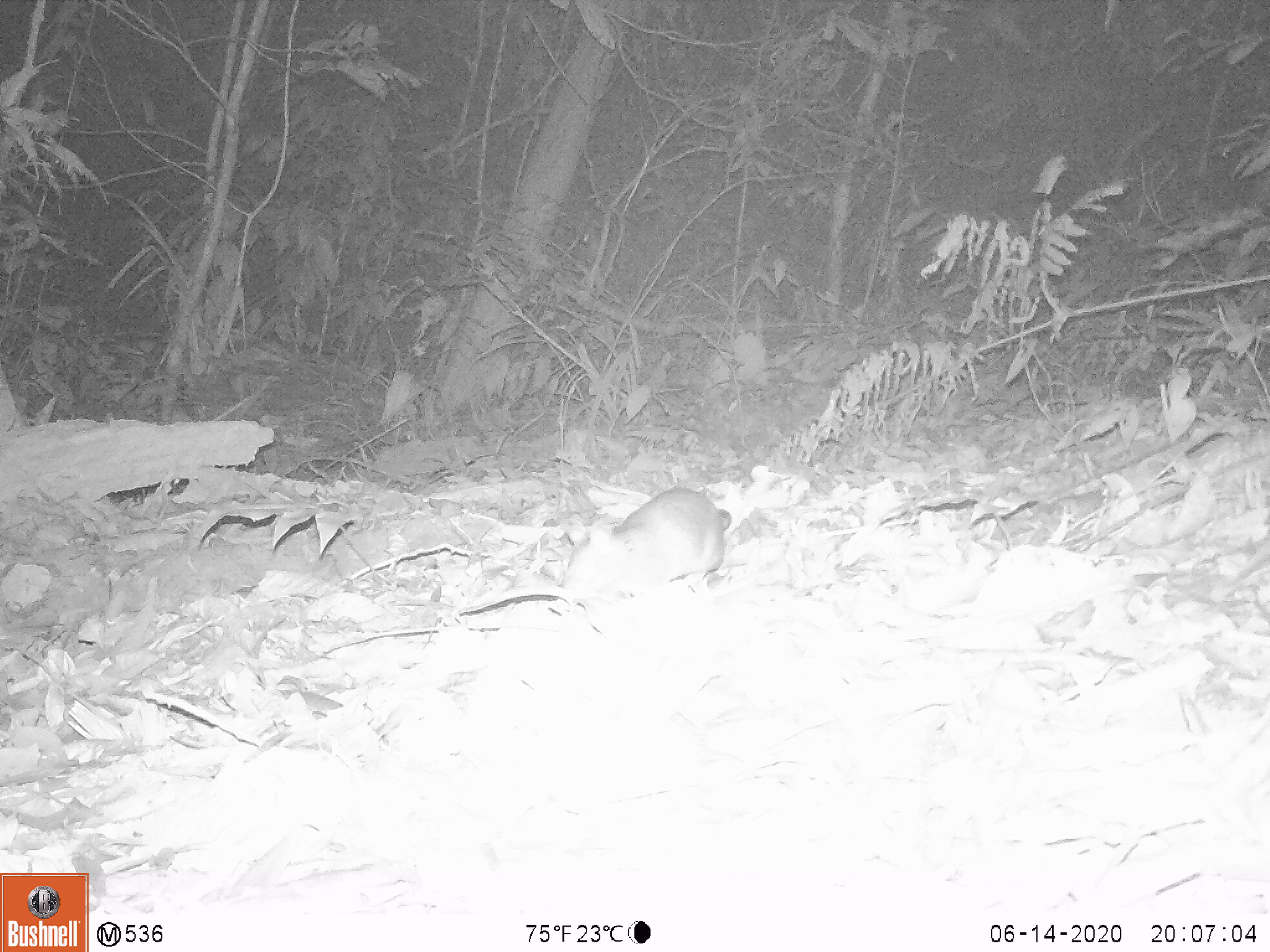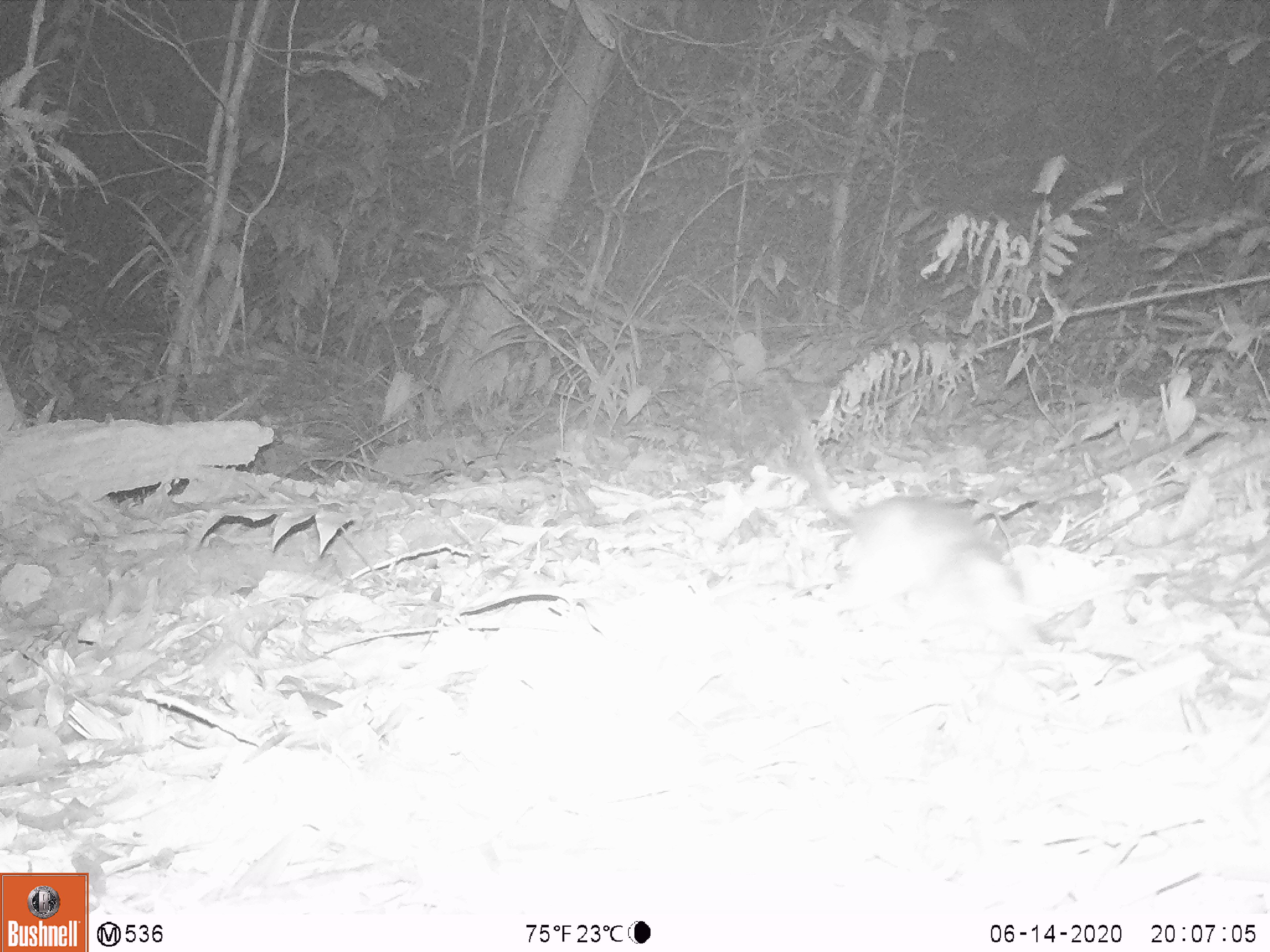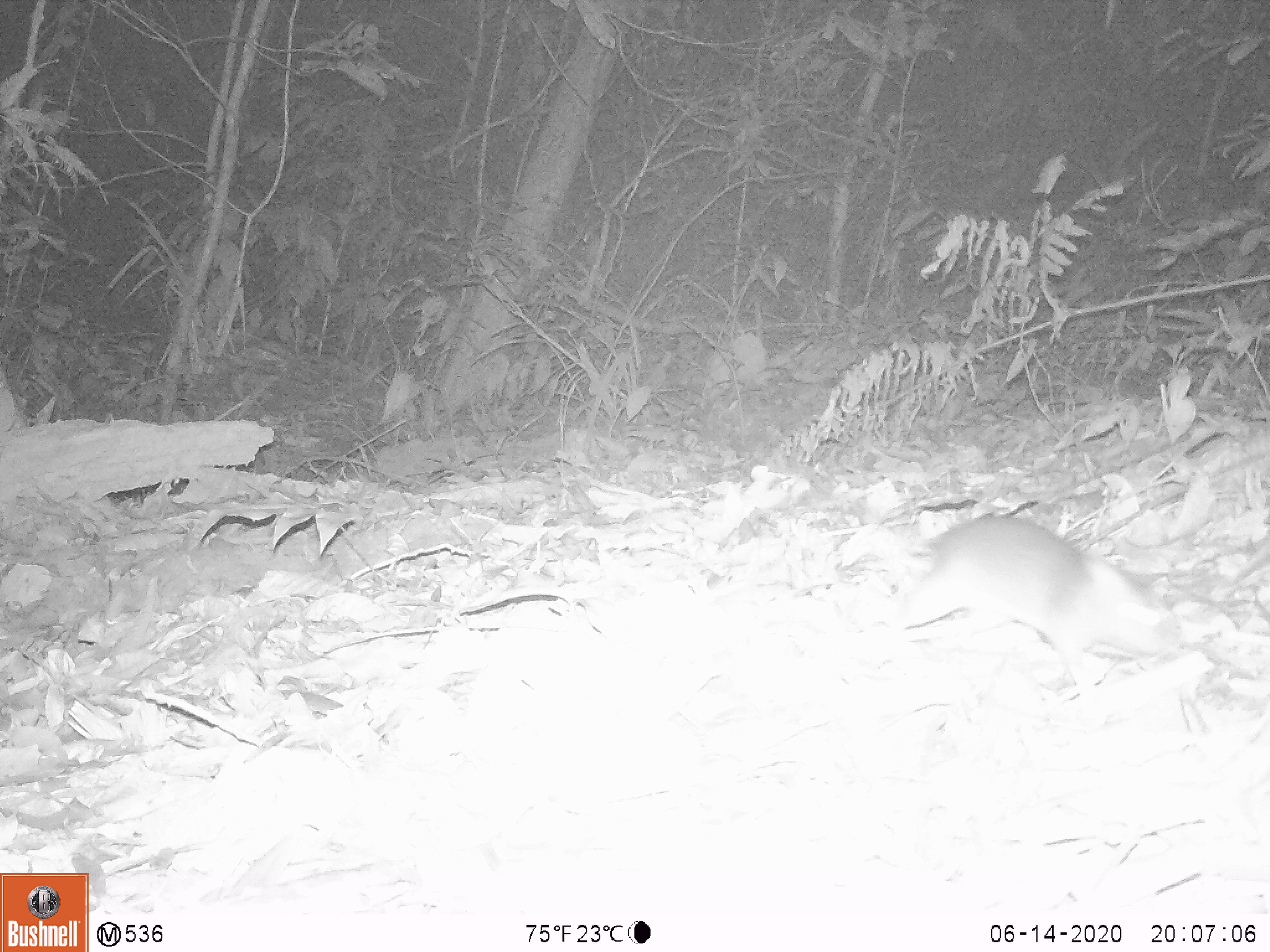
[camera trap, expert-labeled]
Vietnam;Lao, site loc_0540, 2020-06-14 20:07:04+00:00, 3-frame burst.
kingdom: Animalia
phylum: Chordata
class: Mammalia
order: Rodentia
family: Muridae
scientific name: Muridae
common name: old-world mice and rats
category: unidentified murid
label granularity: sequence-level